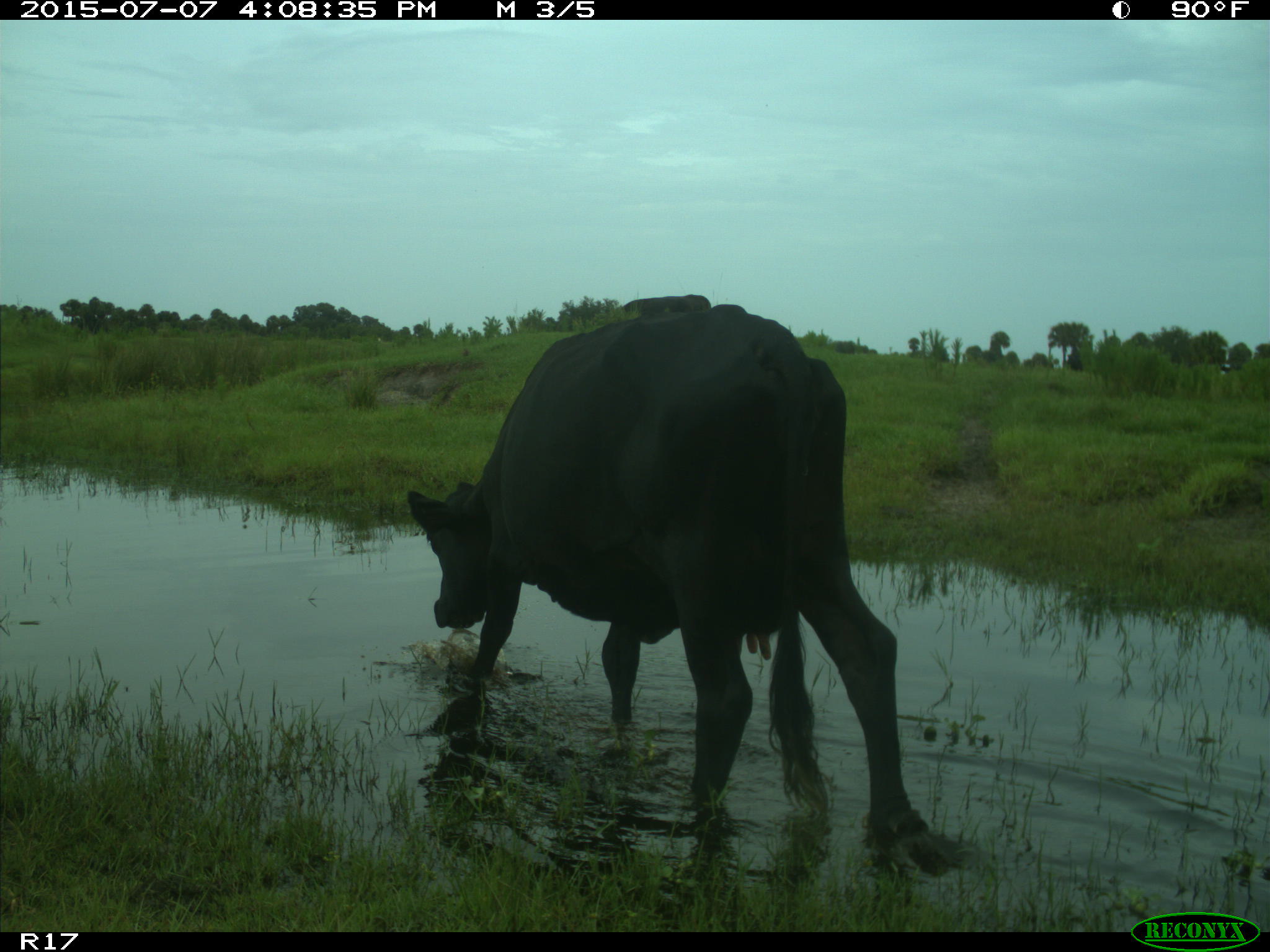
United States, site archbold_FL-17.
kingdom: Animalia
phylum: Chordata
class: Mammalia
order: Artiodactyla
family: Bovidae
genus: Bos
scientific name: Bos taurus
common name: domestic cow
Bos taurus (domestic cow).